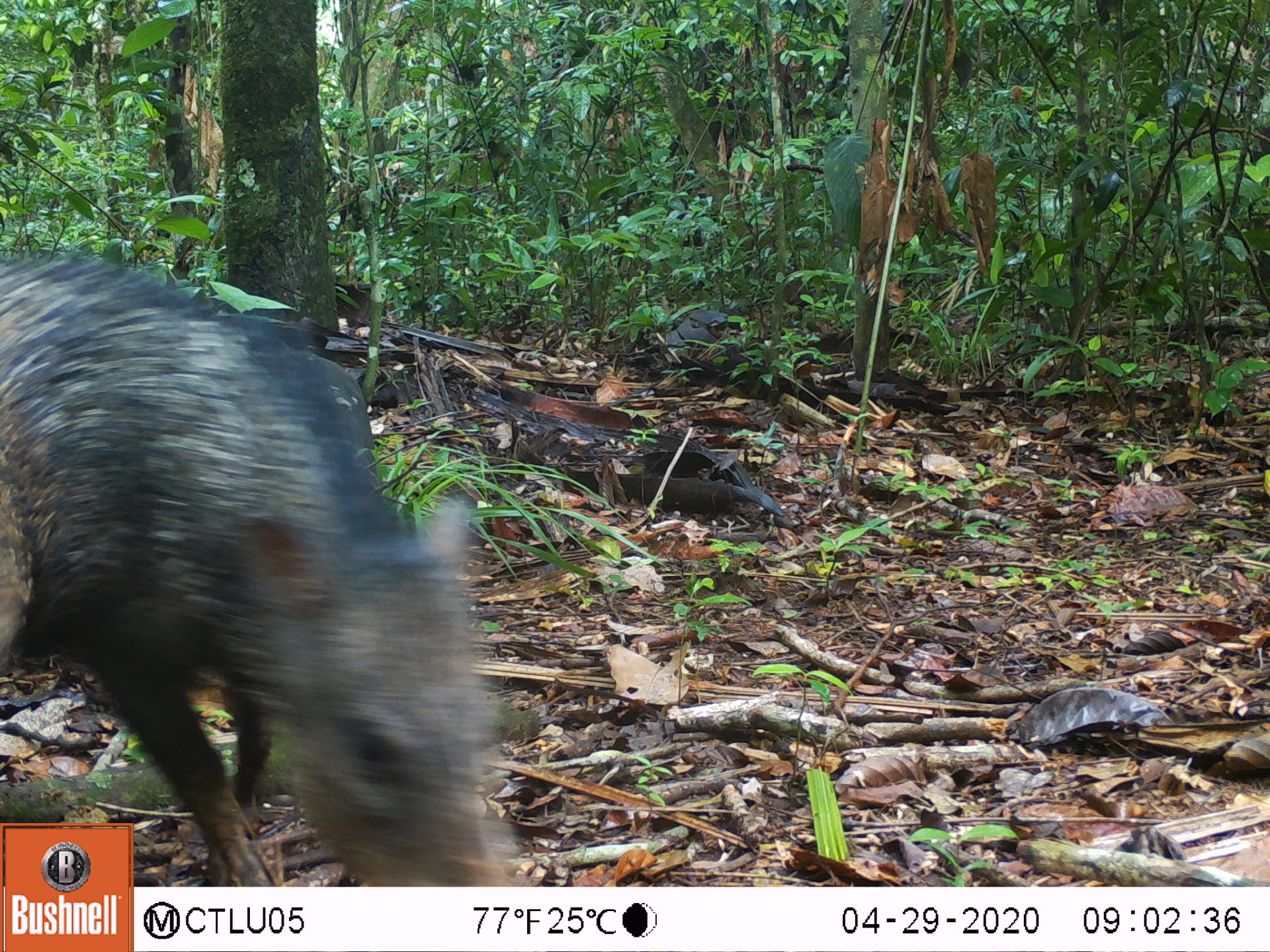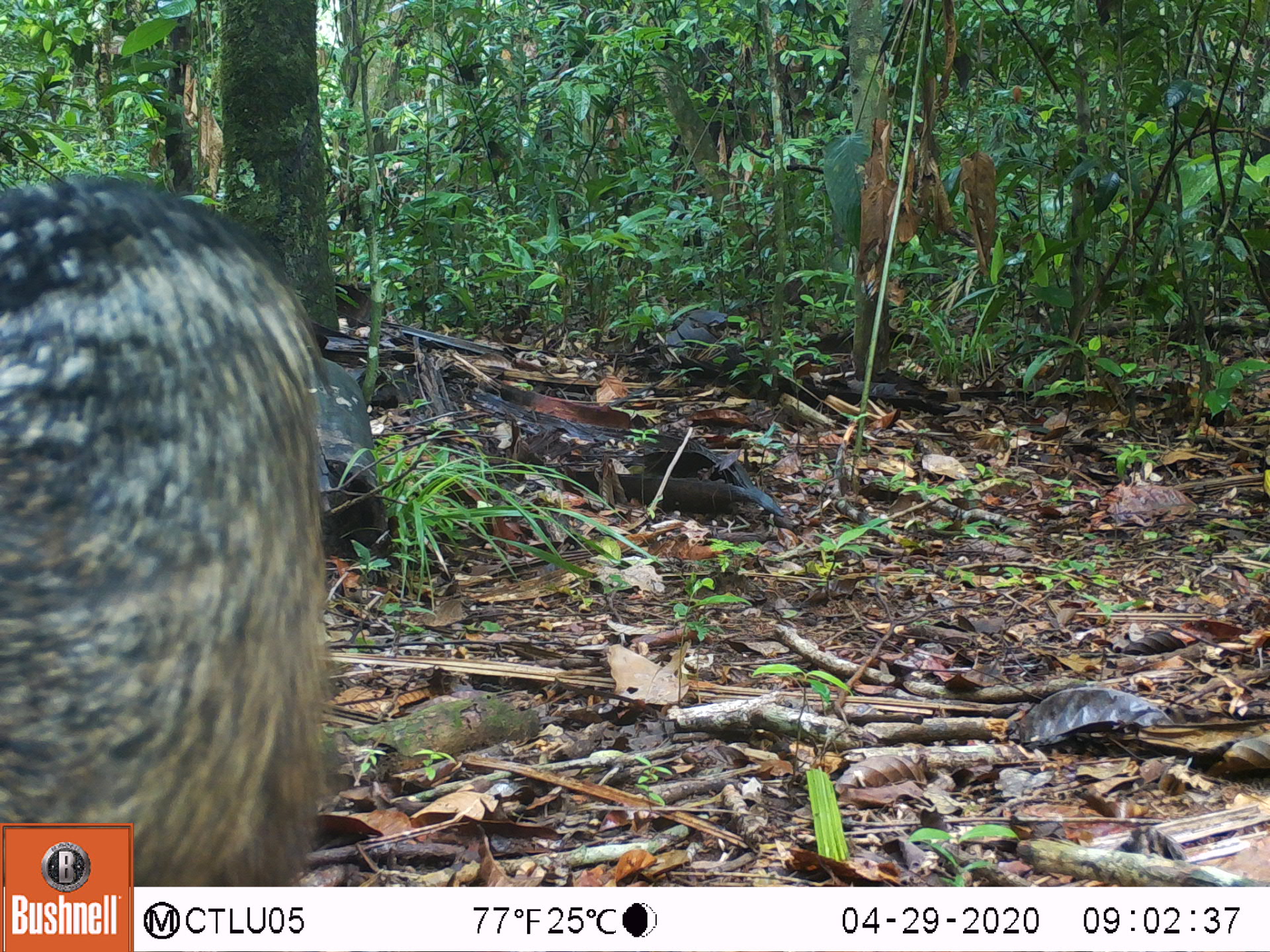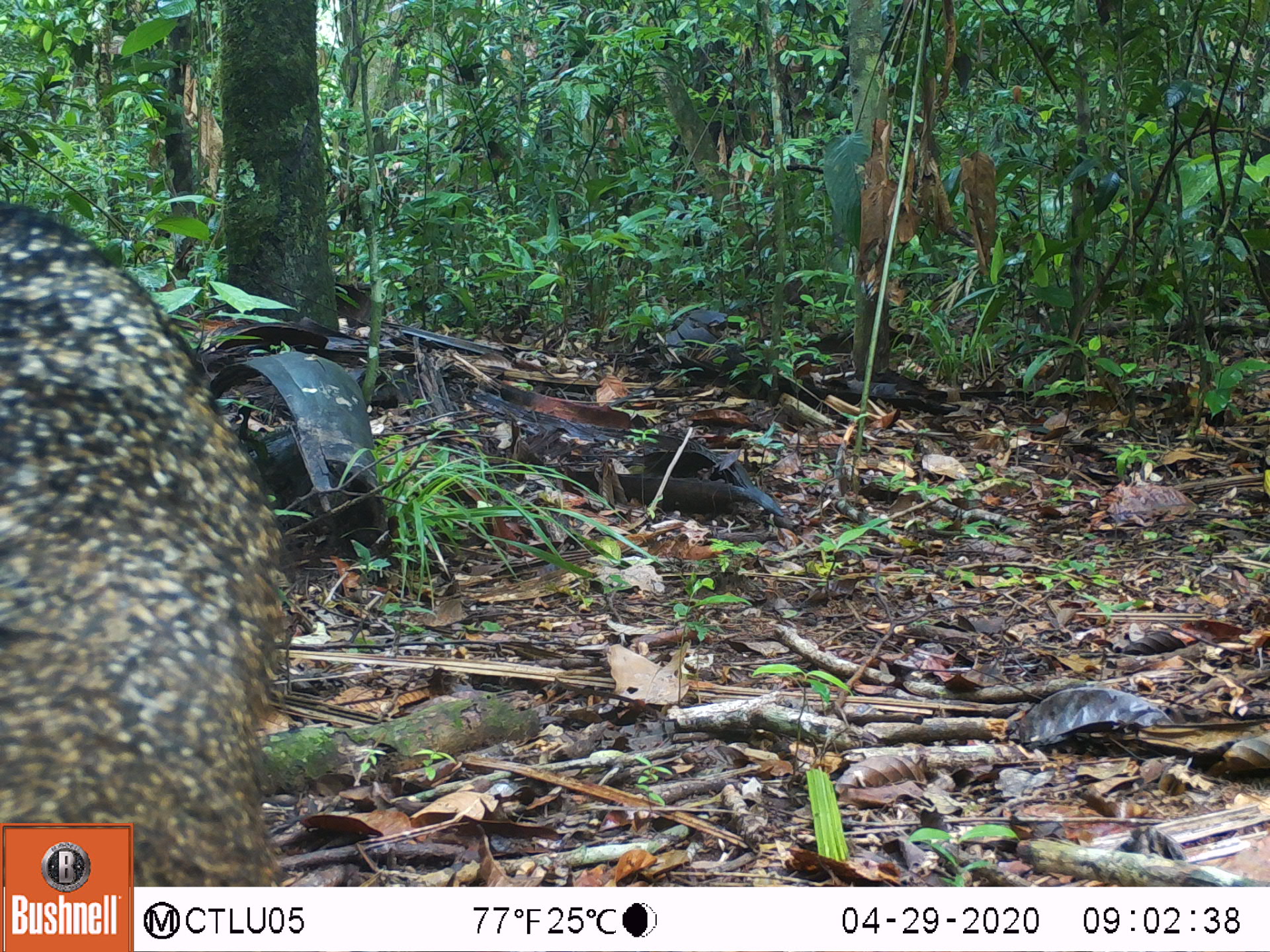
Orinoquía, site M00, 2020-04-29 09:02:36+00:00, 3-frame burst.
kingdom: Animalia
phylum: Chordata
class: Mammalia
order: Artiodactyla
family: Tayassuidae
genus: Pecari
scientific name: Pecari tajacu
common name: collared peccary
Collared peccary (Pecari tajacu).